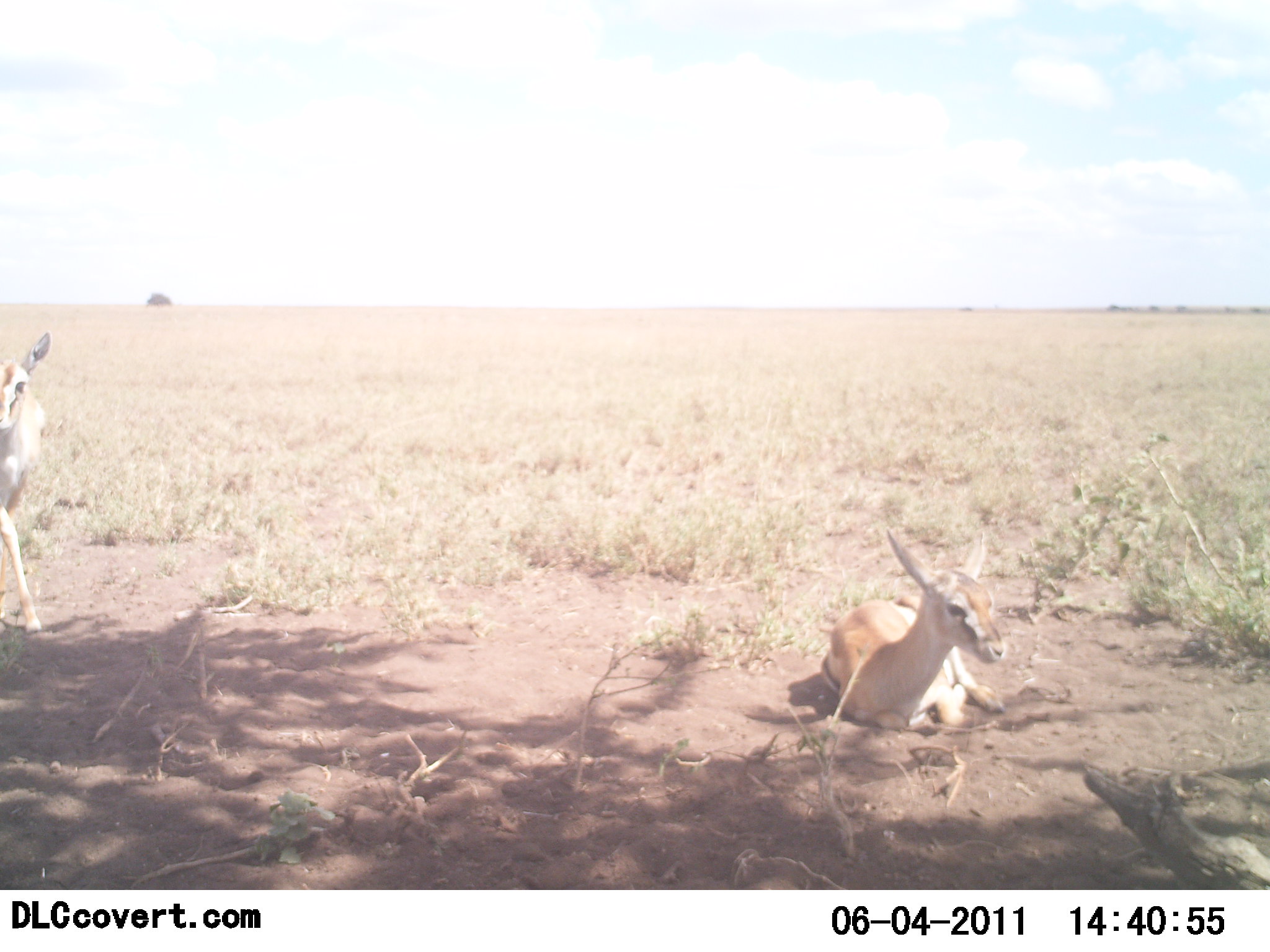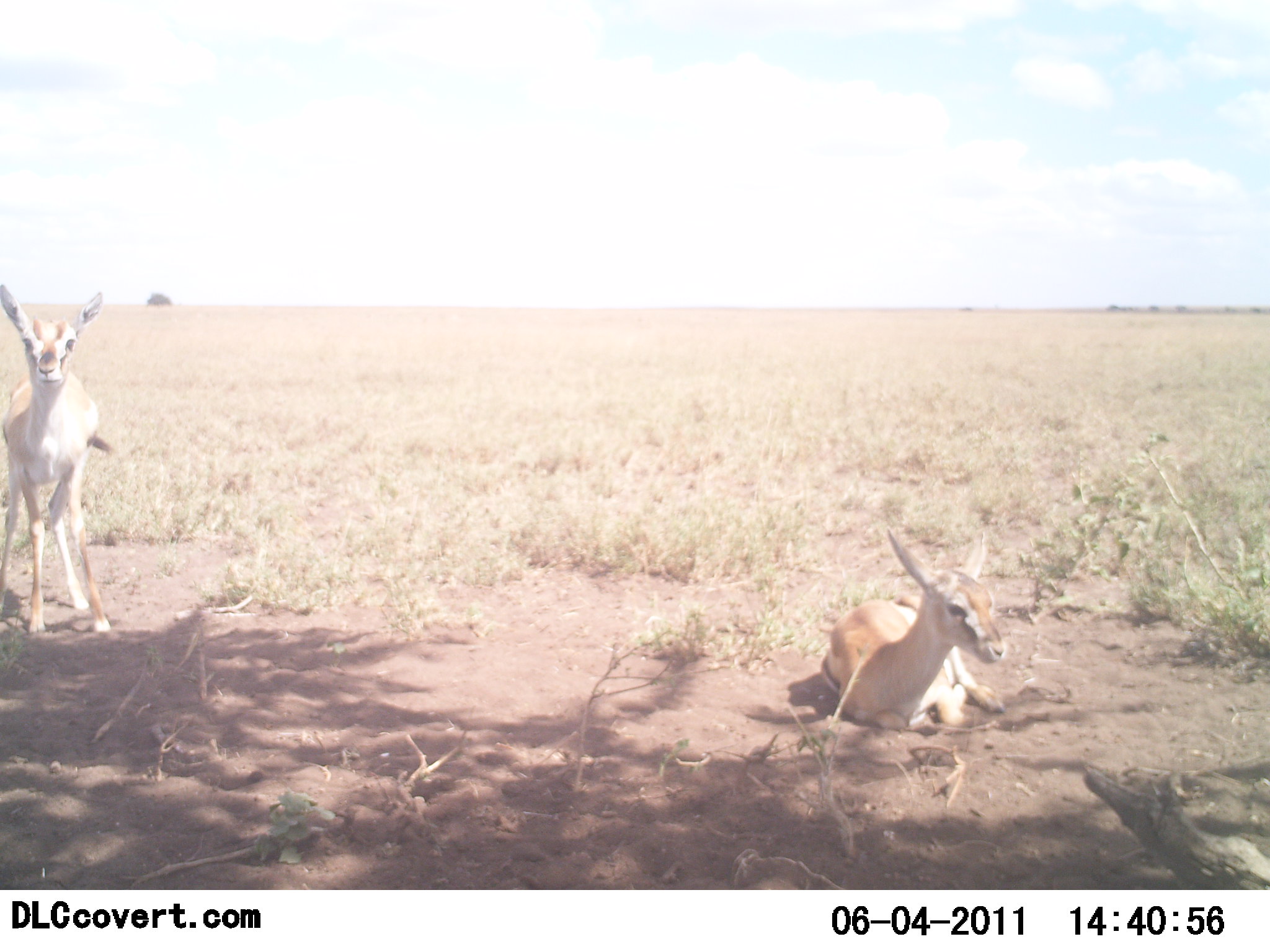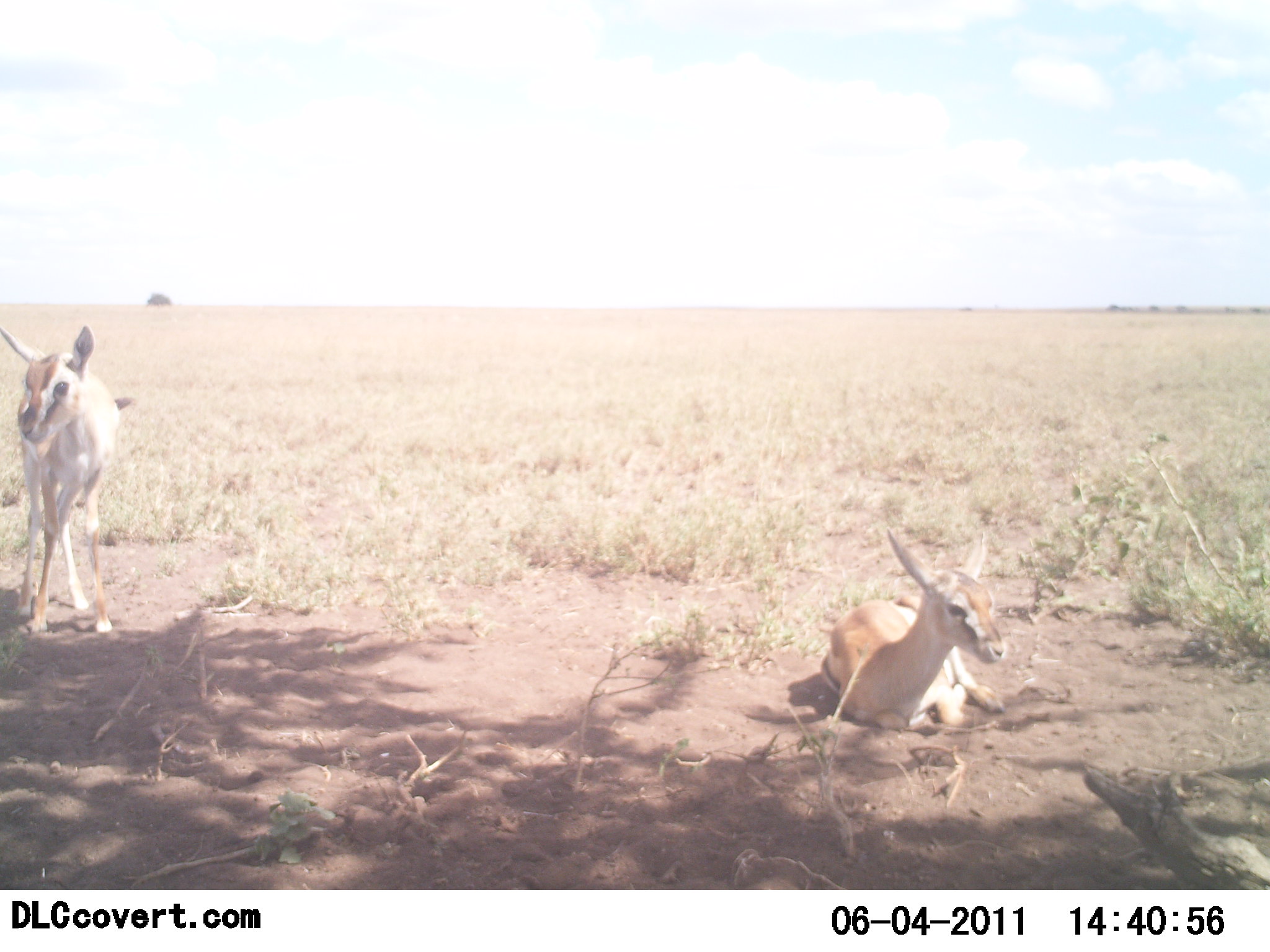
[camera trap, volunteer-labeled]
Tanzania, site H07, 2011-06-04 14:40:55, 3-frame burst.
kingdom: Animalia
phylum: Chordata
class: Mammalia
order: Artiodactyla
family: Bovidae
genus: Nanger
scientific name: Nanger granti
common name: grant's gazelle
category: gazellegrants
Gazellegrants (grant's gazelle) (Nanger granti), count 2. Behavior (volunteer vote fractions): standing 83%, resting 100%, moving 33%, interacting 0%. Young present (vote fraction): 0%. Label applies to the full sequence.